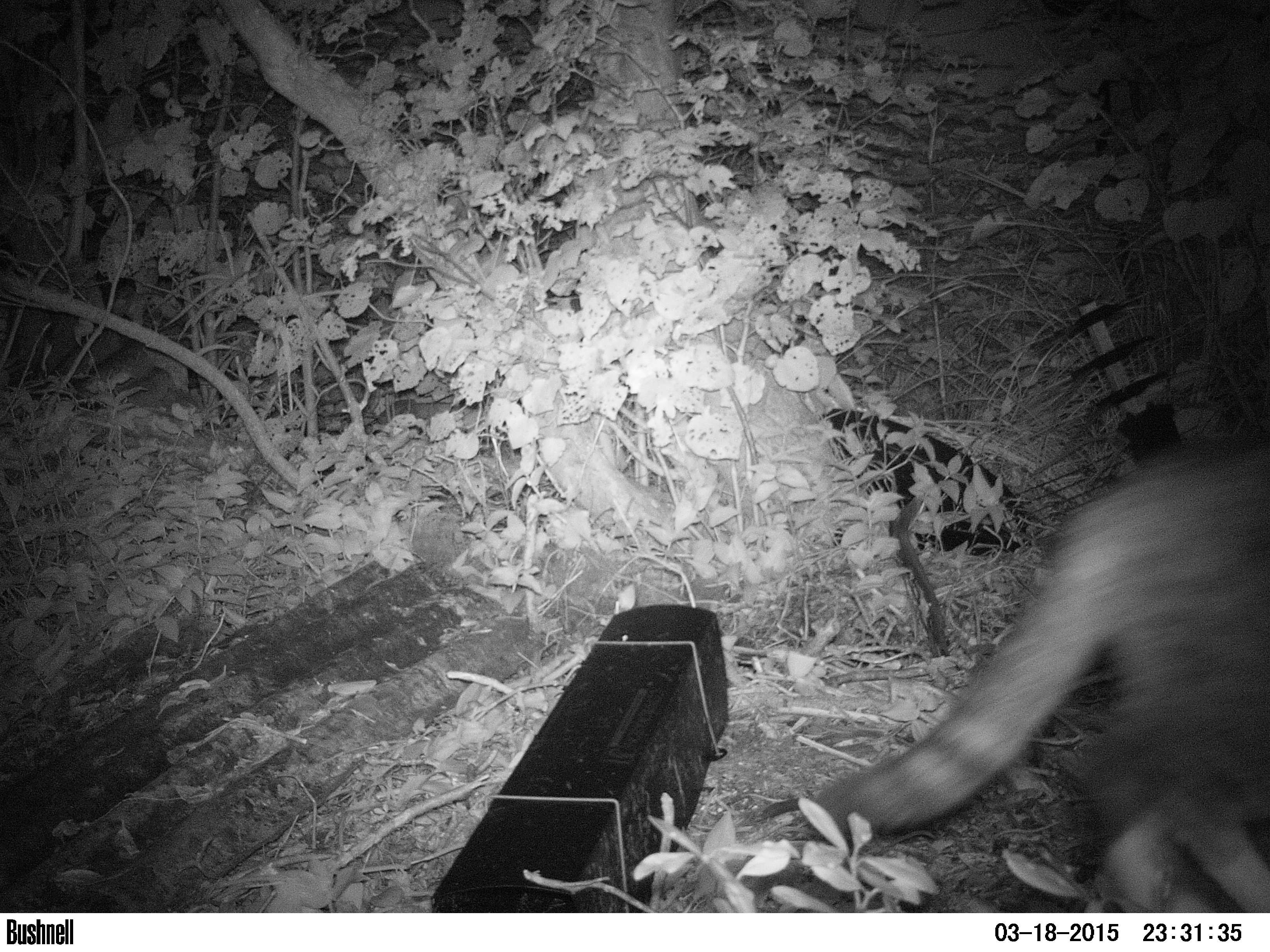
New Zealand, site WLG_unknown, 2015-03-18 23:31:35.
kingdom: Animalia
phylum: Chordata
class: Mammalia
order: Carnivora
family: Felidae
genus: Felis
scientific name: Felis catus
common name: domestic cat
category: cat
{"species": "cat (domestic cat) (Felis catus)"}